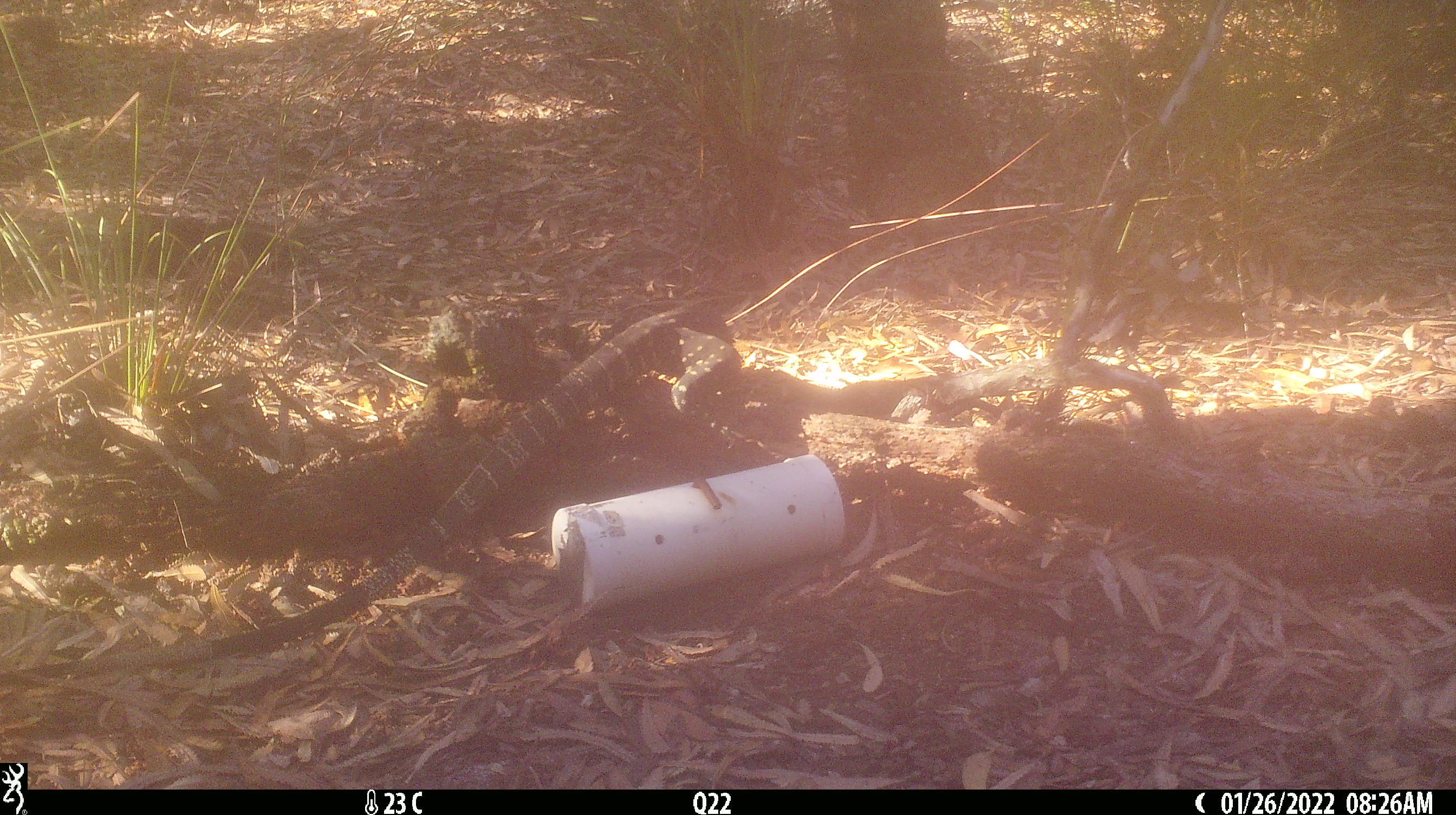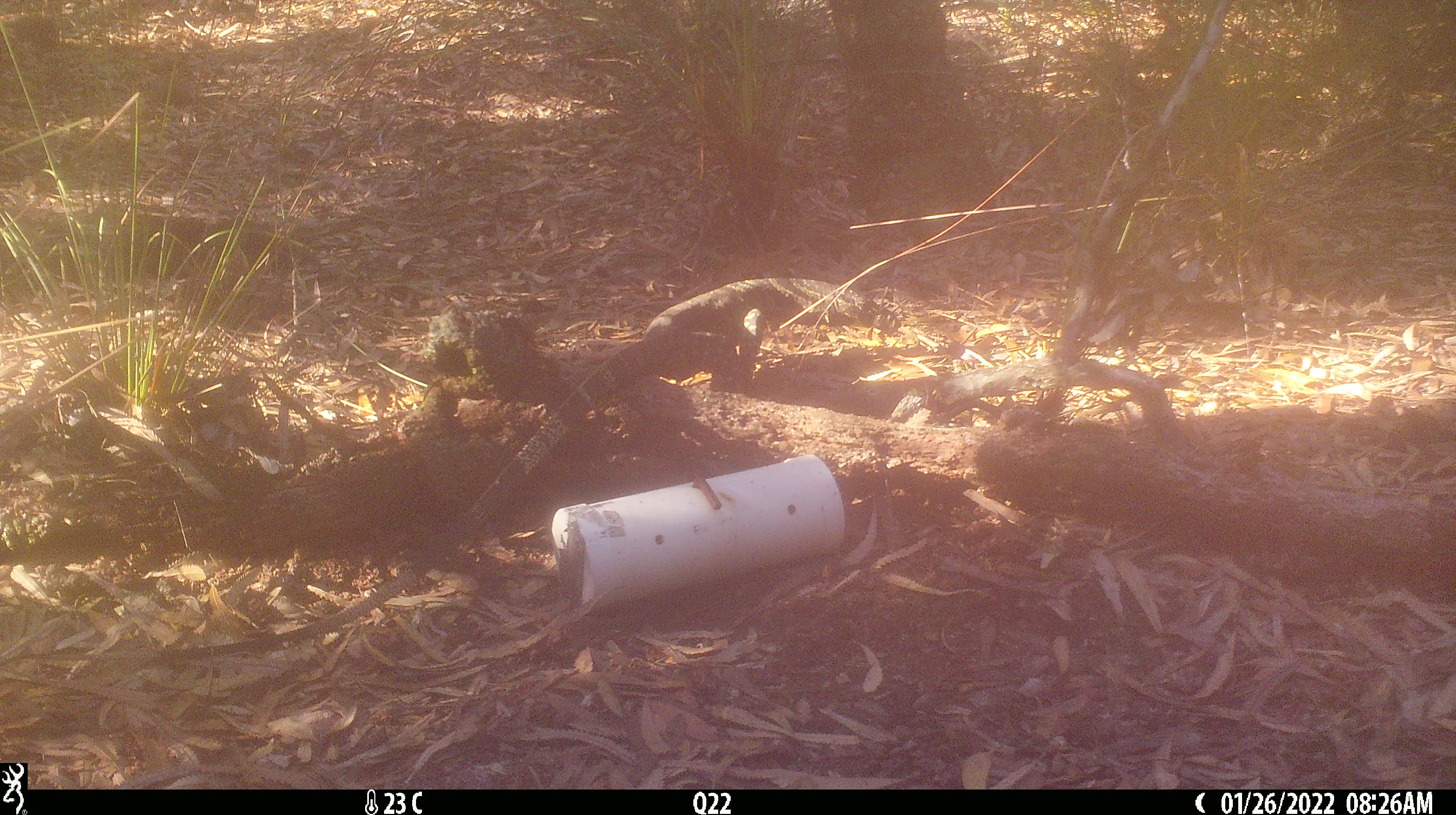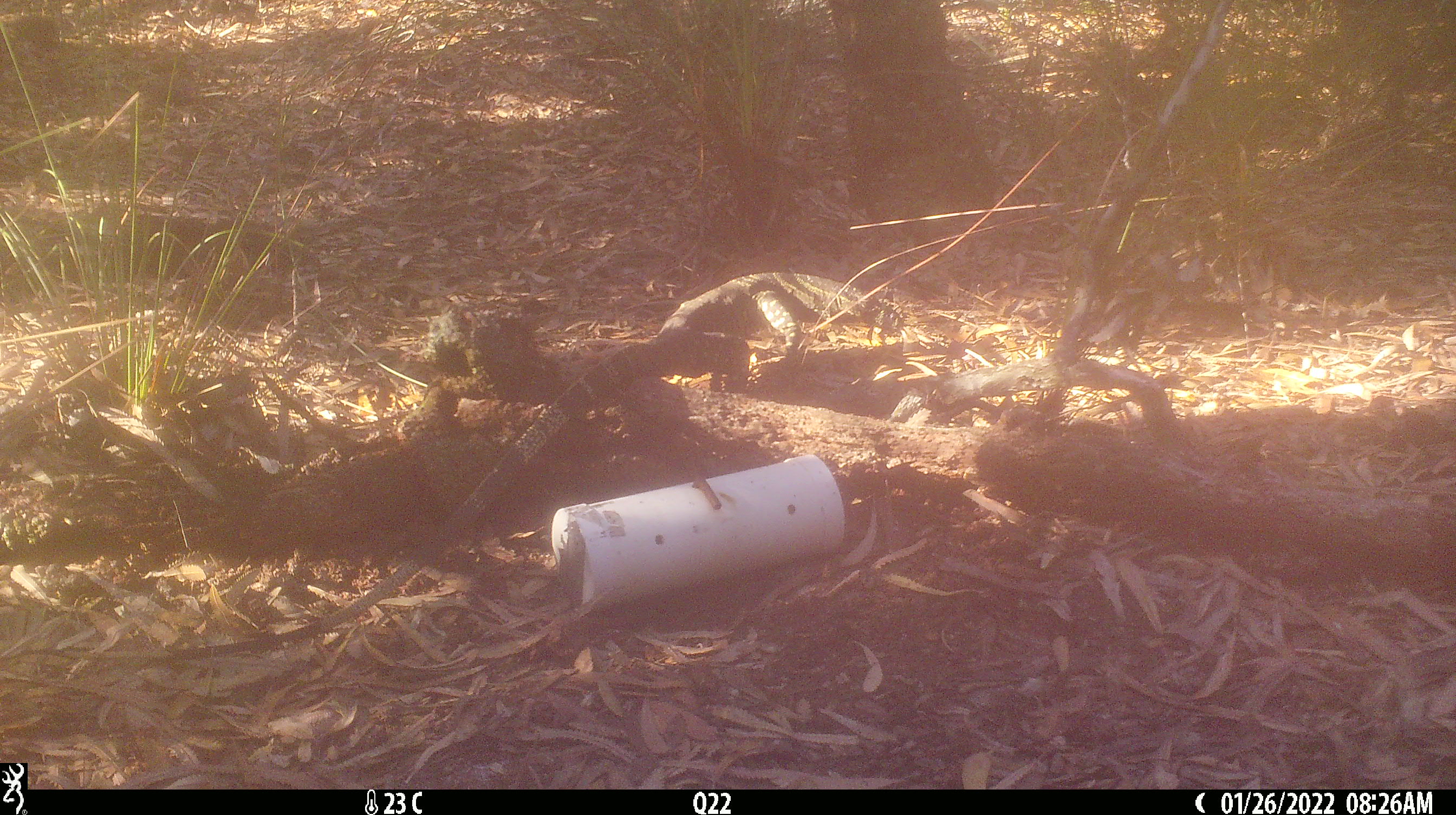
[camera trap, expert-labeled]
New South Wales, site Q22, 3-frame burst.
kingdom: Animalia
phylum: Chordata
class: Reptilia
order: Squamata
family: Varanidae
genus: Varanus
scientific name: Varanus varius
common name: lace monitor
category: goanna